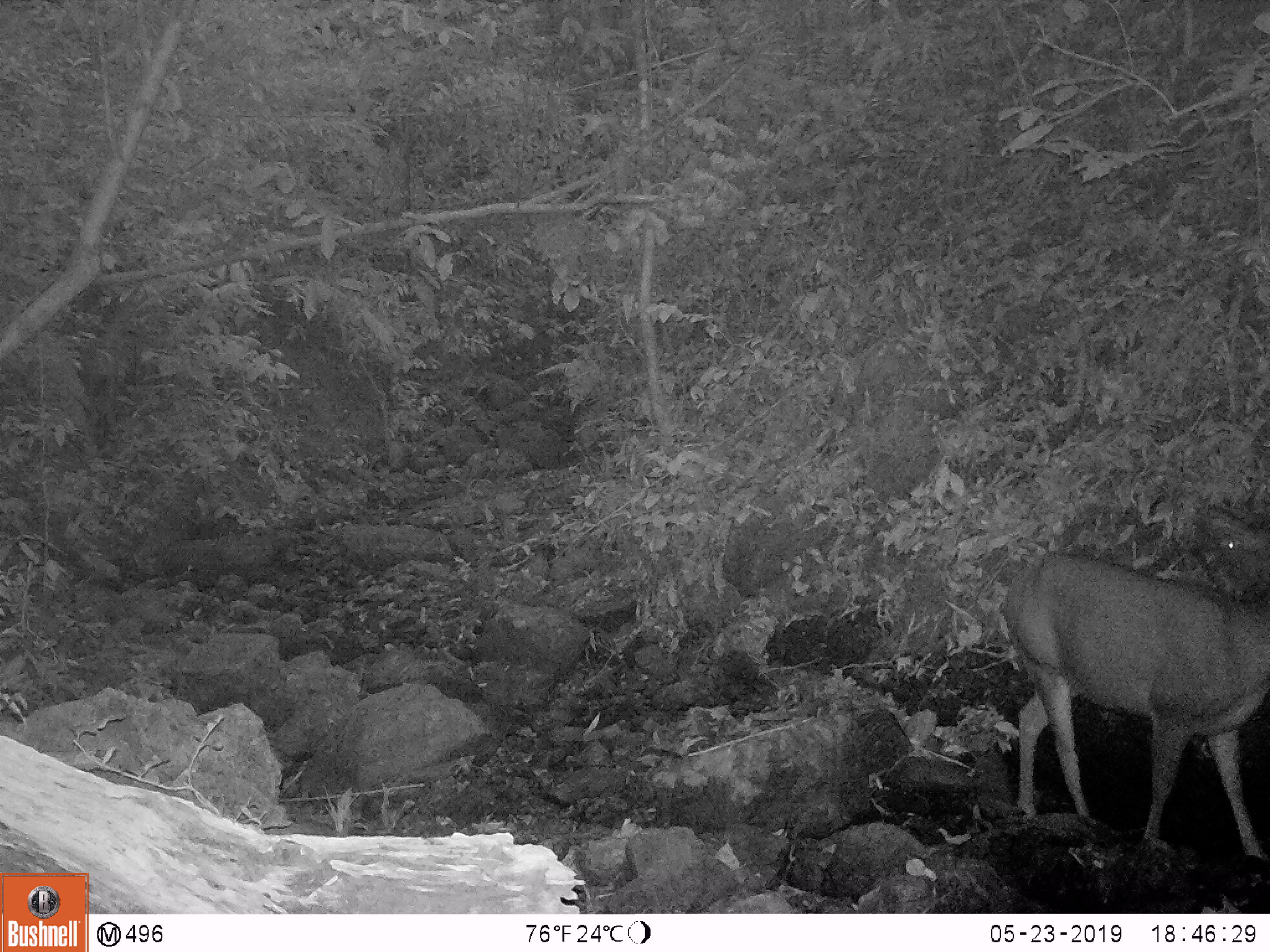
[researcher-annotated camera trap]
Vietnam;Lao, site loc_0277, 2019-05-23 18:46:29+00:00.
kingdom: Animalia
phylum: Chordata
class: Mammalia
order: Artiodactyla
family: Cervidae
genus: Rusa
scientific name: Rusa unicolor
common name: sambar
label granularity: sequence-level